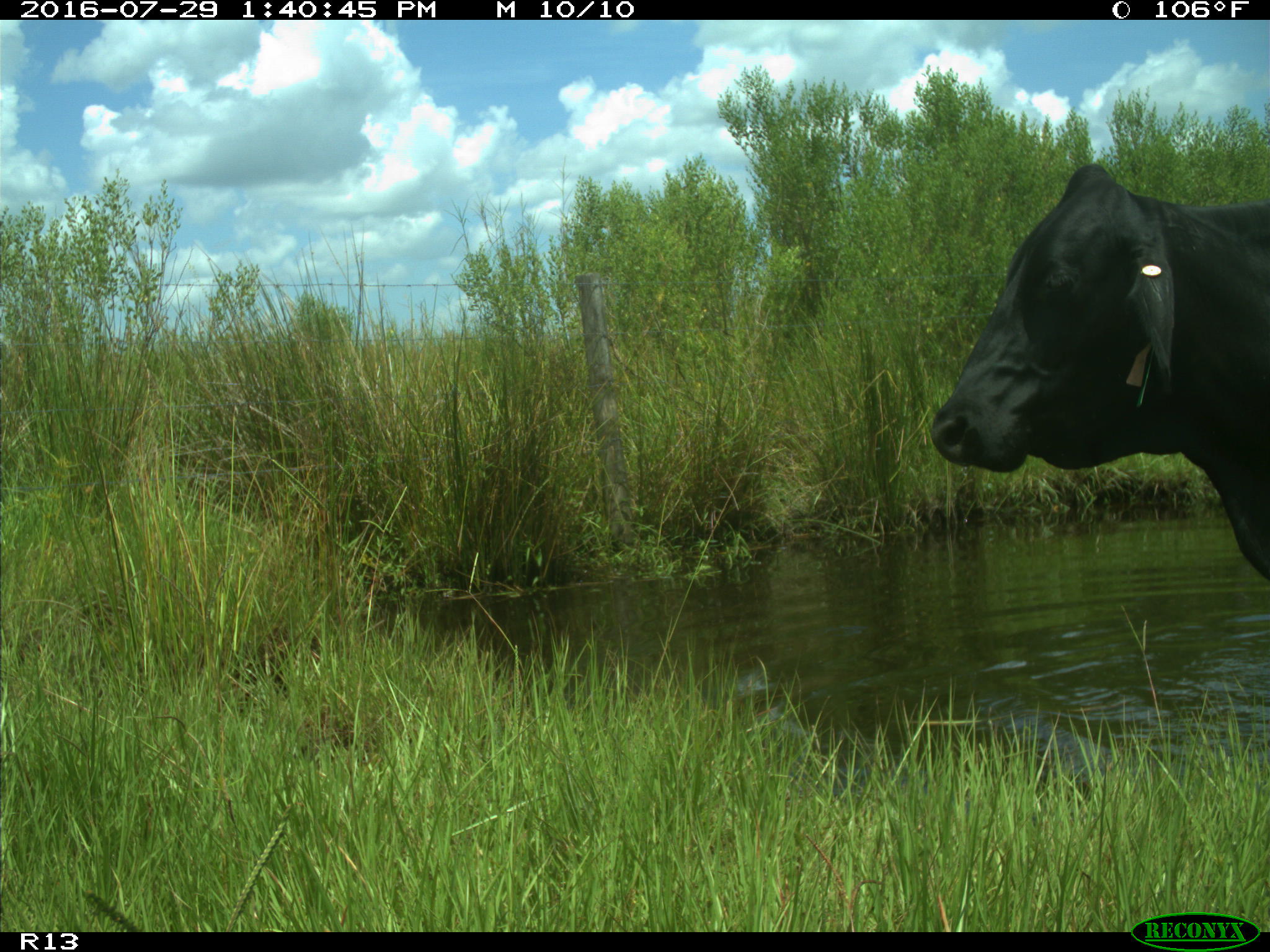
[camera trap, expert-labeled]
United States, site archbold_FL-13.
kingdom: Animalia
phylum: Chordata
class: Mammalia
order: Artiodactyla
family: Bovidae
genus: Bos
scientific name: Bos taurus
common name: domestic cow